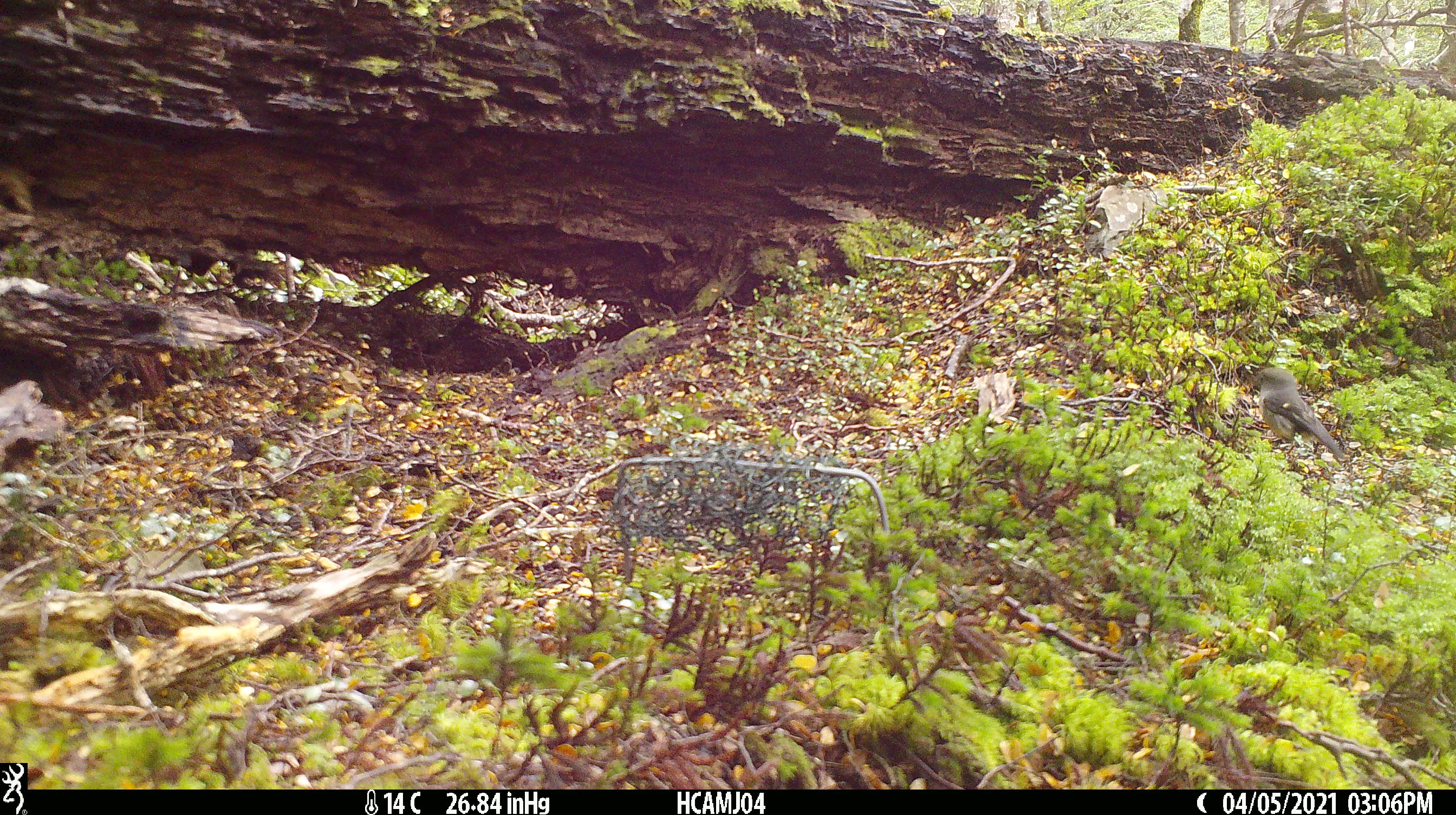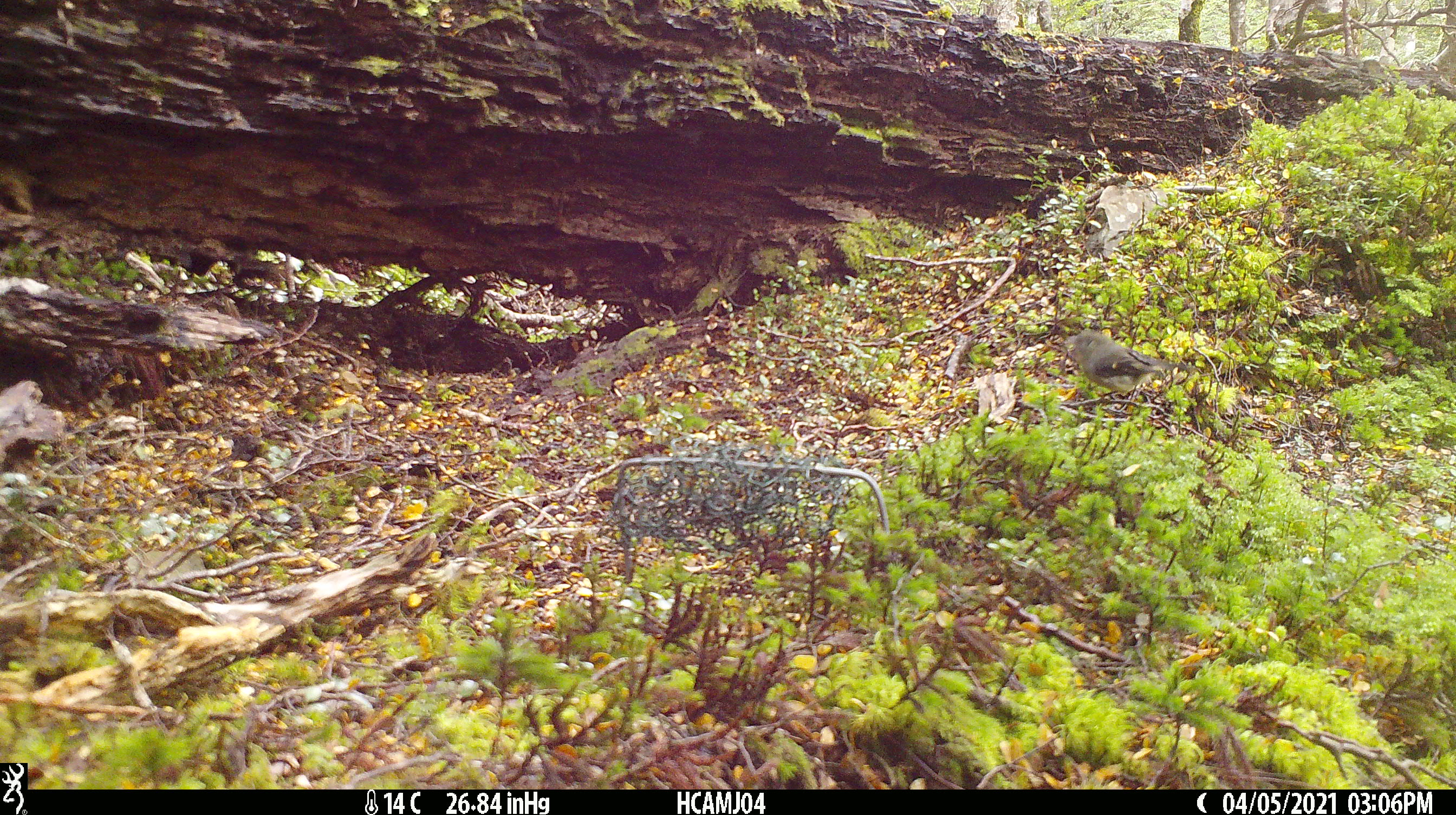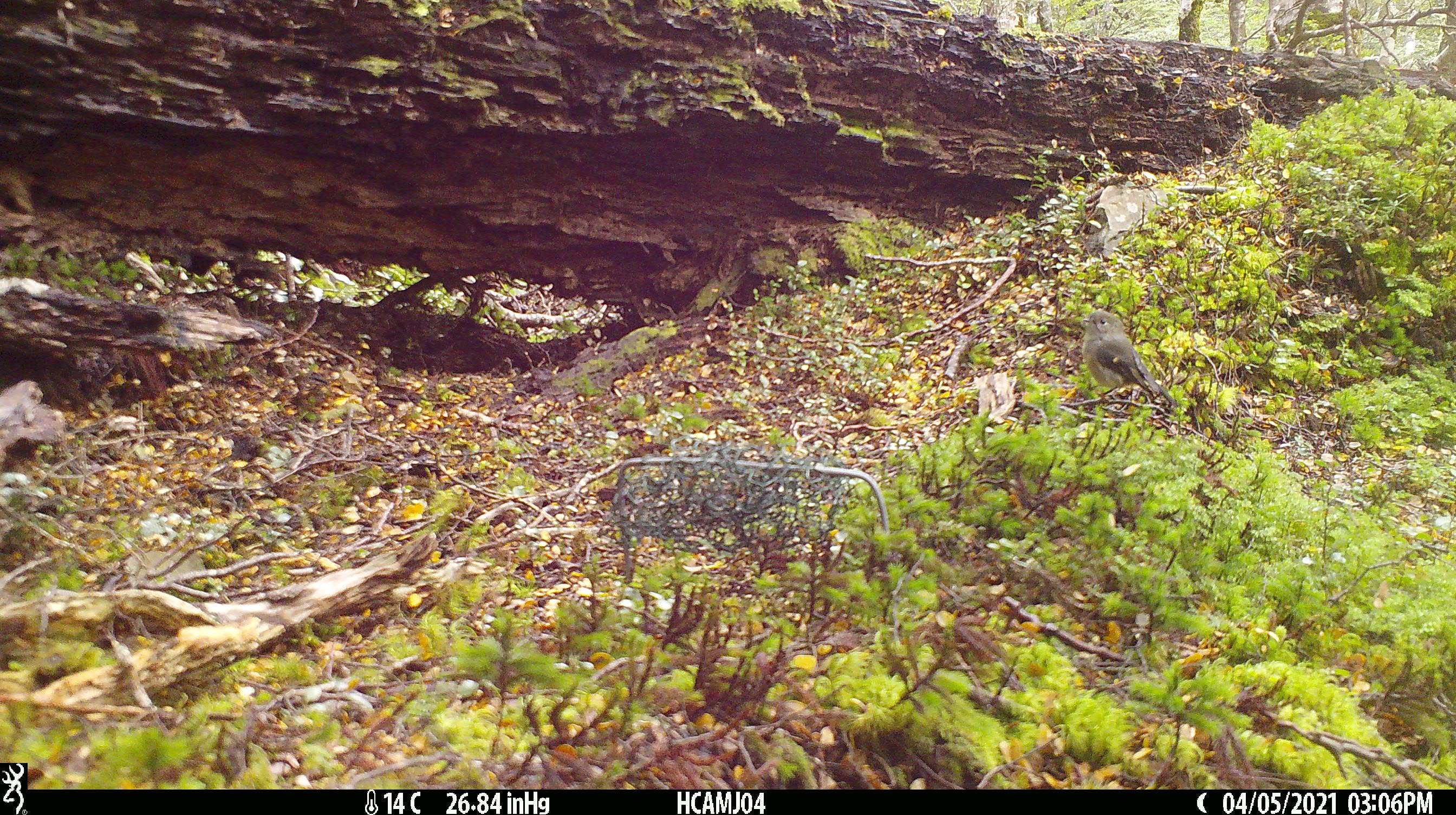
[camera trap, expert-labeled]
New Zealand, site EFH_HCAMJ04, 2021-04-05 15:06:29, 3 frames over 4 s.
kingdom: Animalia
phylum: Chordata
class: Aves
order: Passeriformes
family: Petroicidae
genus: Petroica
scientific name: Petroica macrocephala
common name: tomtit